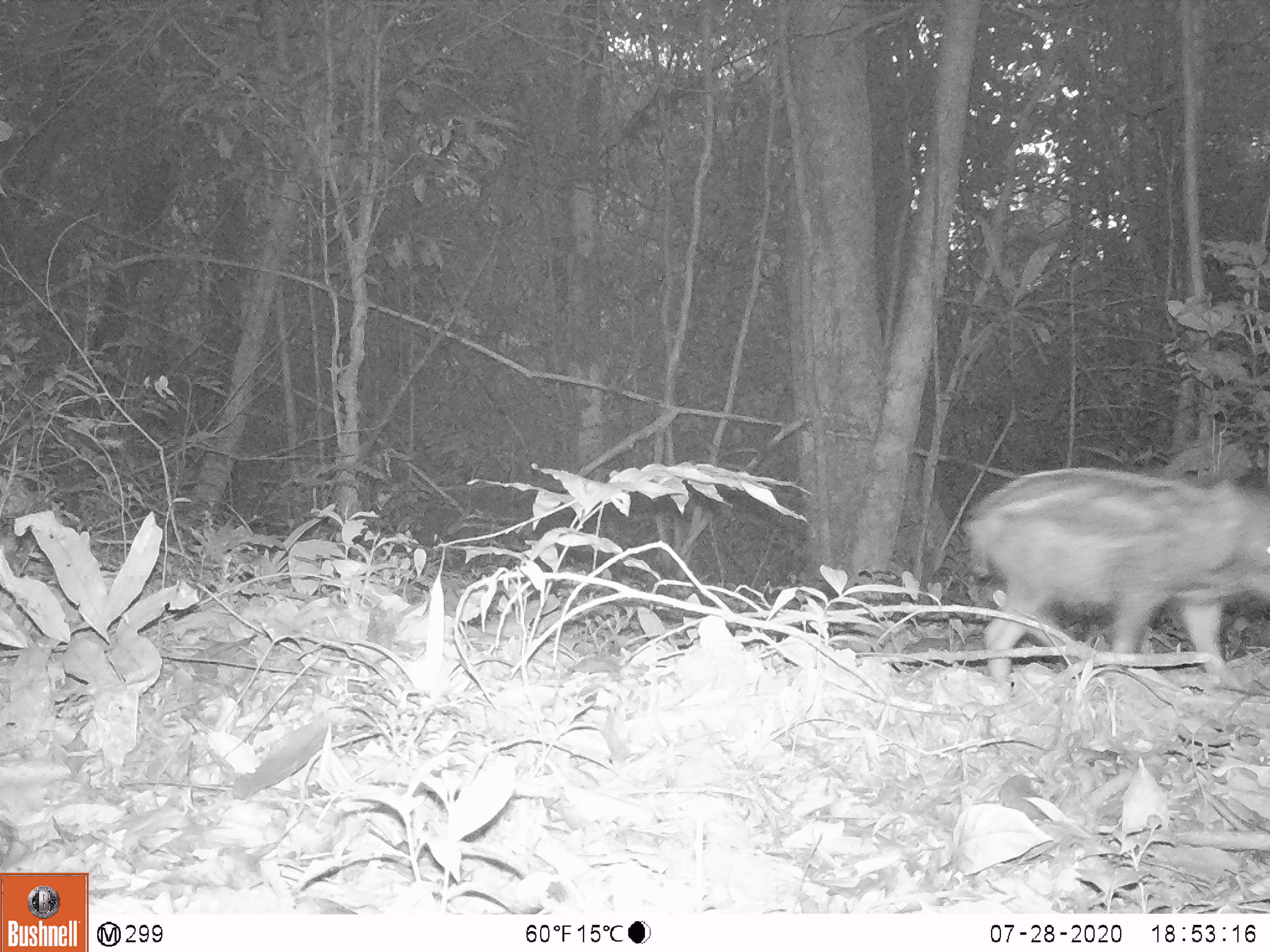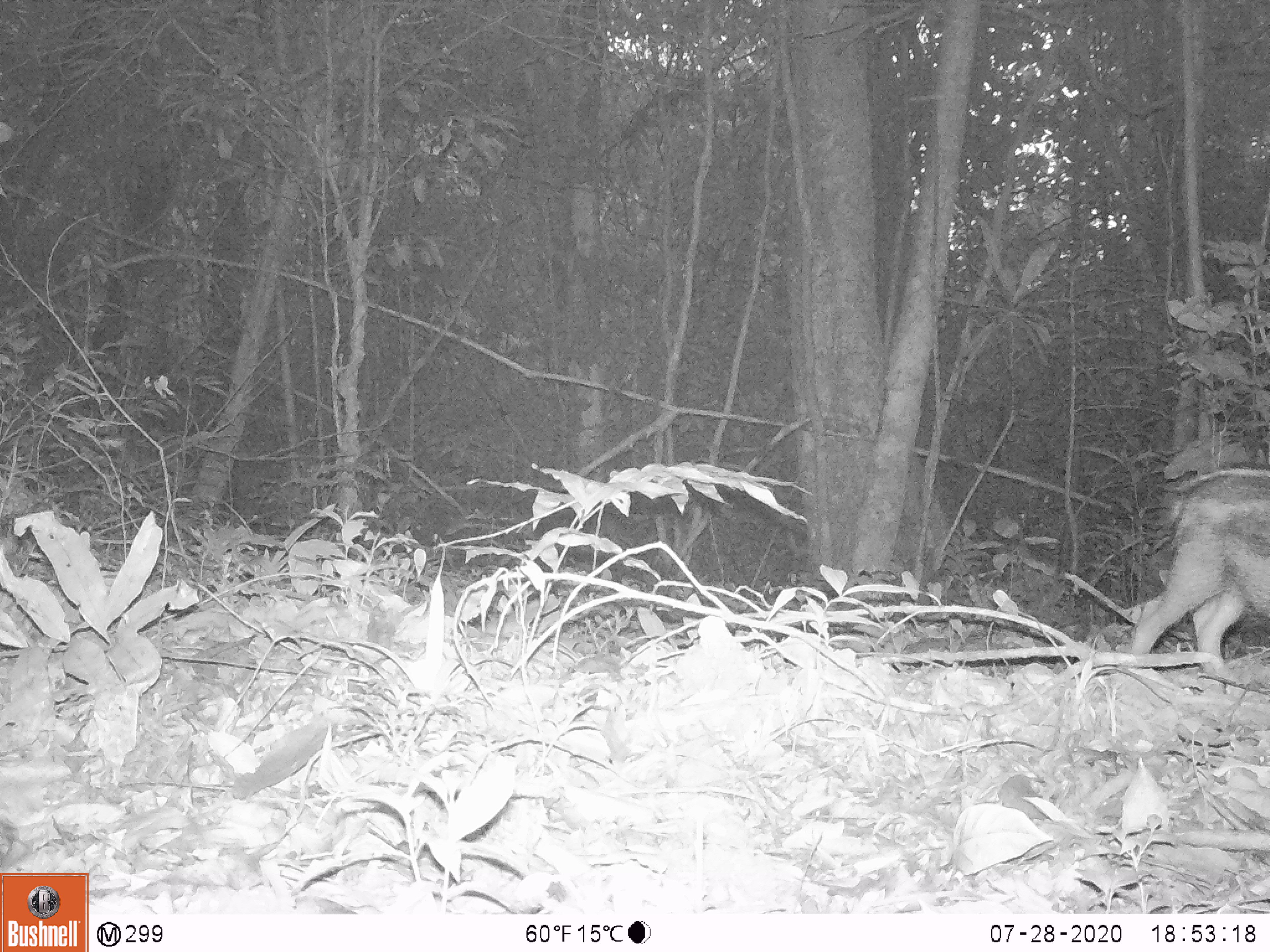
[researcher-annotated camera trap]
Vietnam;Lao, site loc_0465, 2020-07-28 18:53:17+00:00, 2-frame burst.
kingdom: Animalia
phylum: Chordata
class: Mammalia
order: Artiodactyla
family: Suidae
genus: Sus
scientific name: Sus scrofa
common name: eurasian wild pig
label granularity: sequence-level